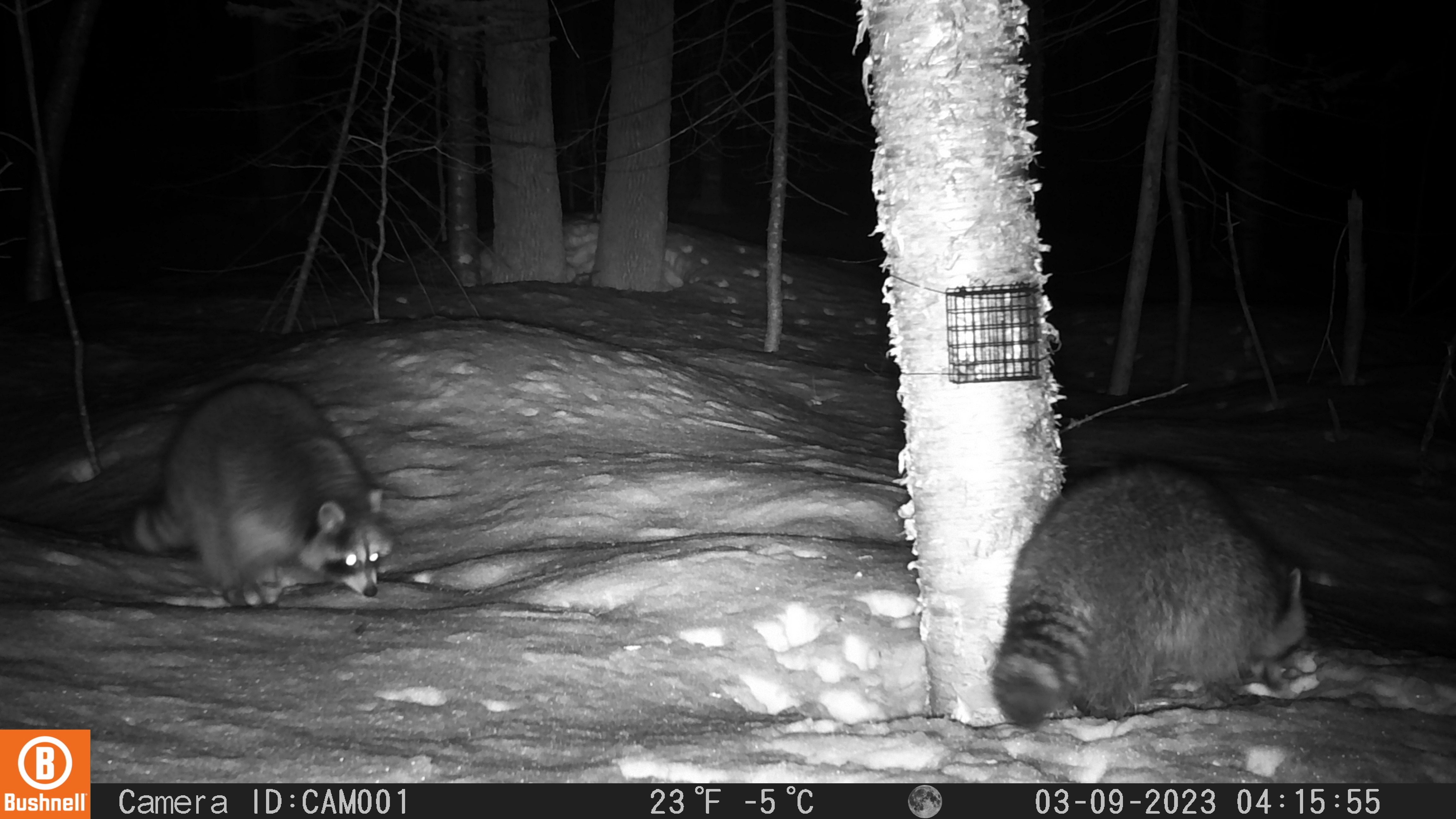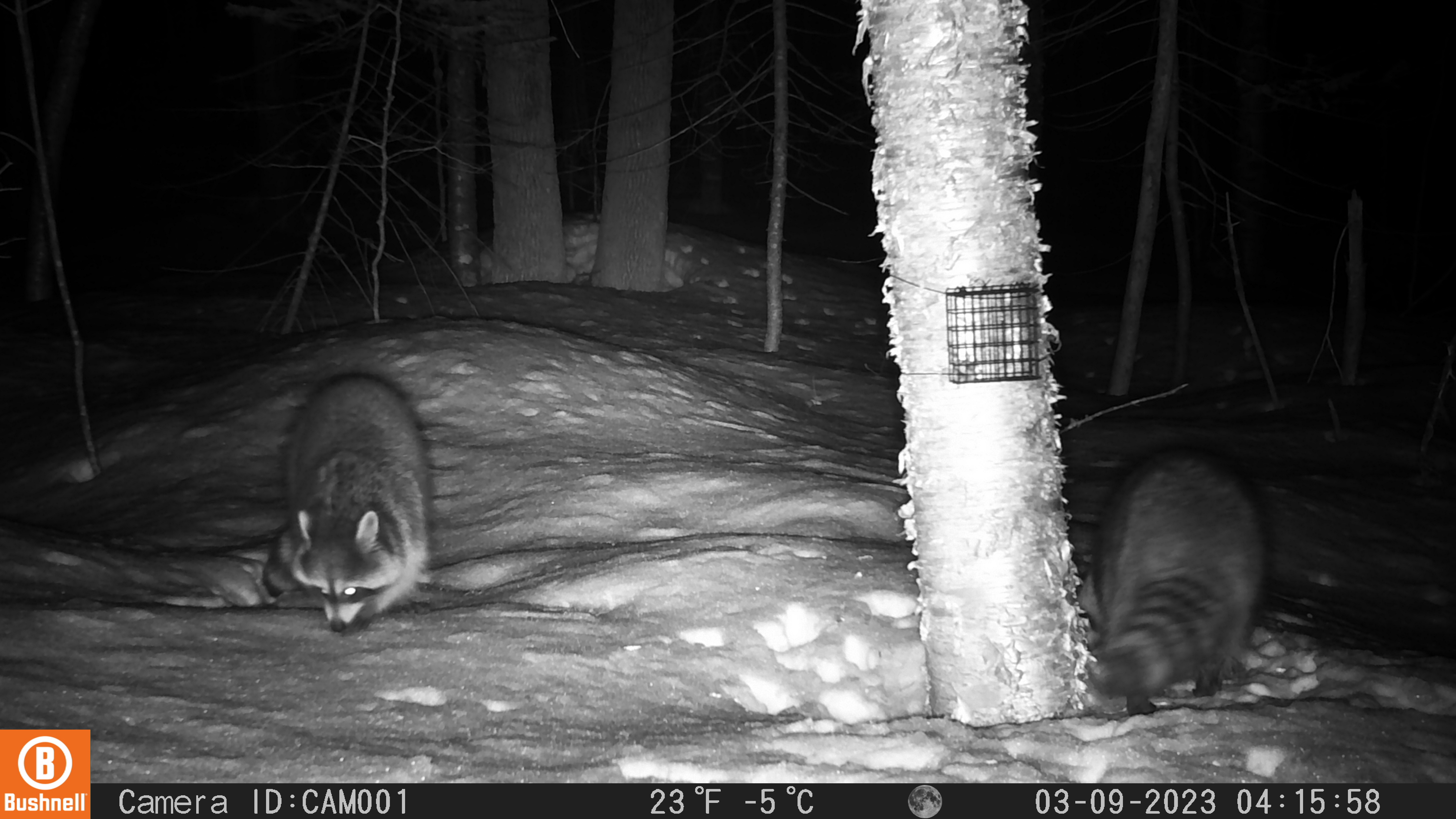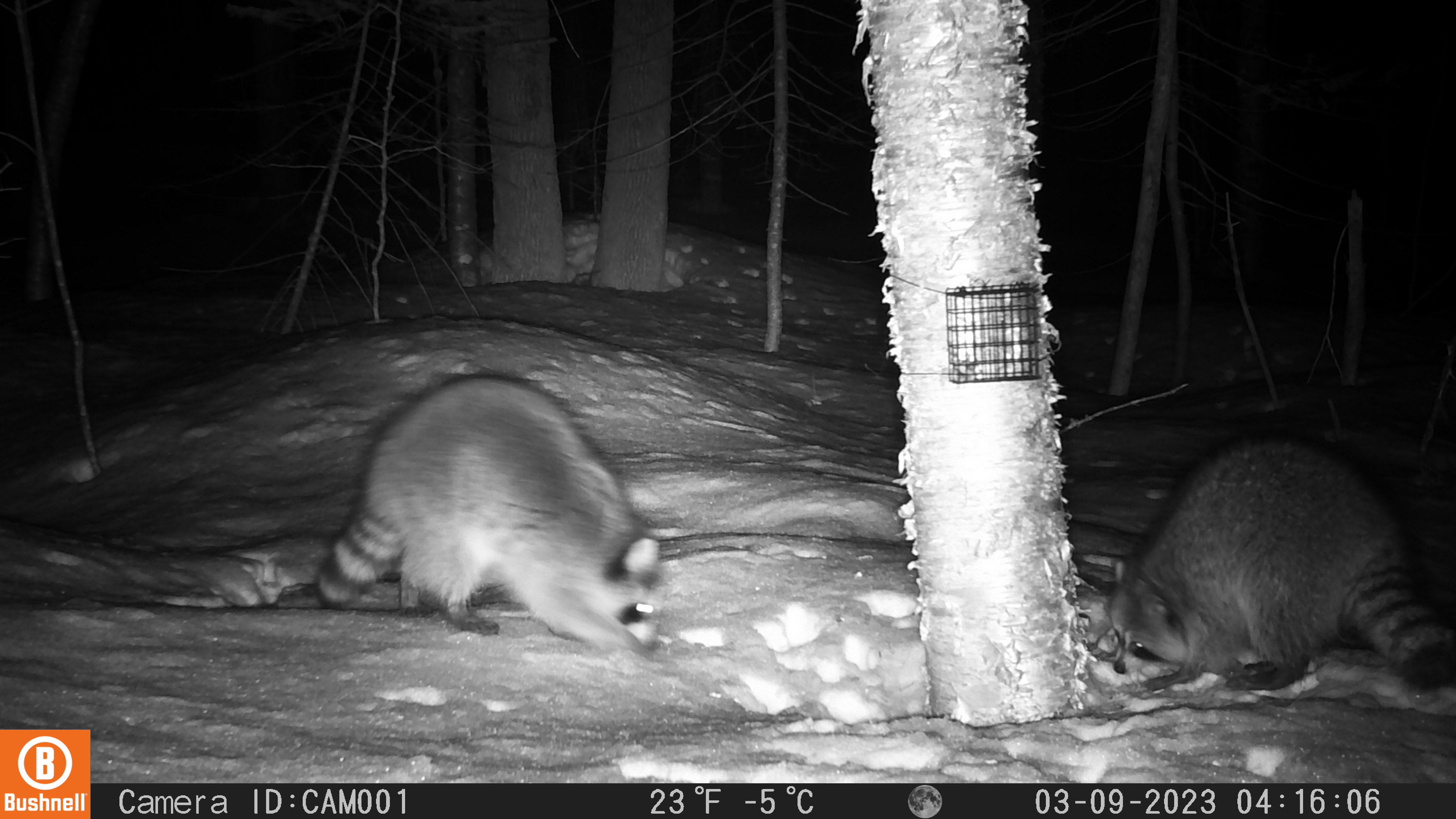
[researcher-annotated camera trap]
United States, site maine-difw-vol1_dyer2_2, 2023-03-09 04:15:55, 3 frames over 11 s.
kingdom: Animalia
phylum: Chordata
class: Mammalia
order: Carnivora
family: Procyonidae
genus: Procyon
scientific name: Procyon lotor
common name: raccoon